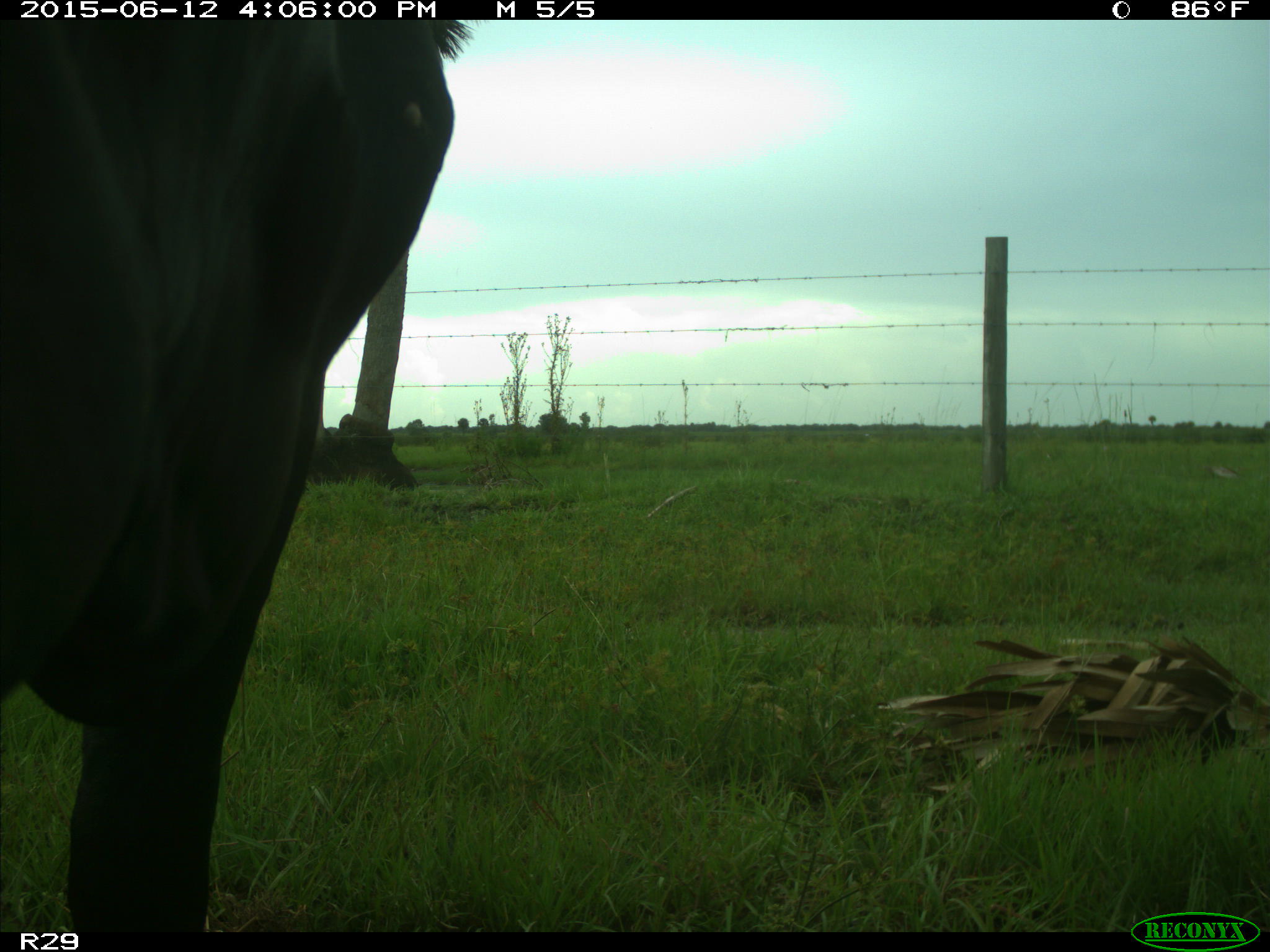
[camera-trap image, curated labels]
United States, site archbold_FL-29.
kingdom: Animalia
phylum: Chordata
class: Mammalia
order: Artiodactyla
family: Bovidae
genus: Bos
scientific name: Bos taurus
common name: domestic cow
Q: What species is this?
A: Bos taurus (domestic cow).